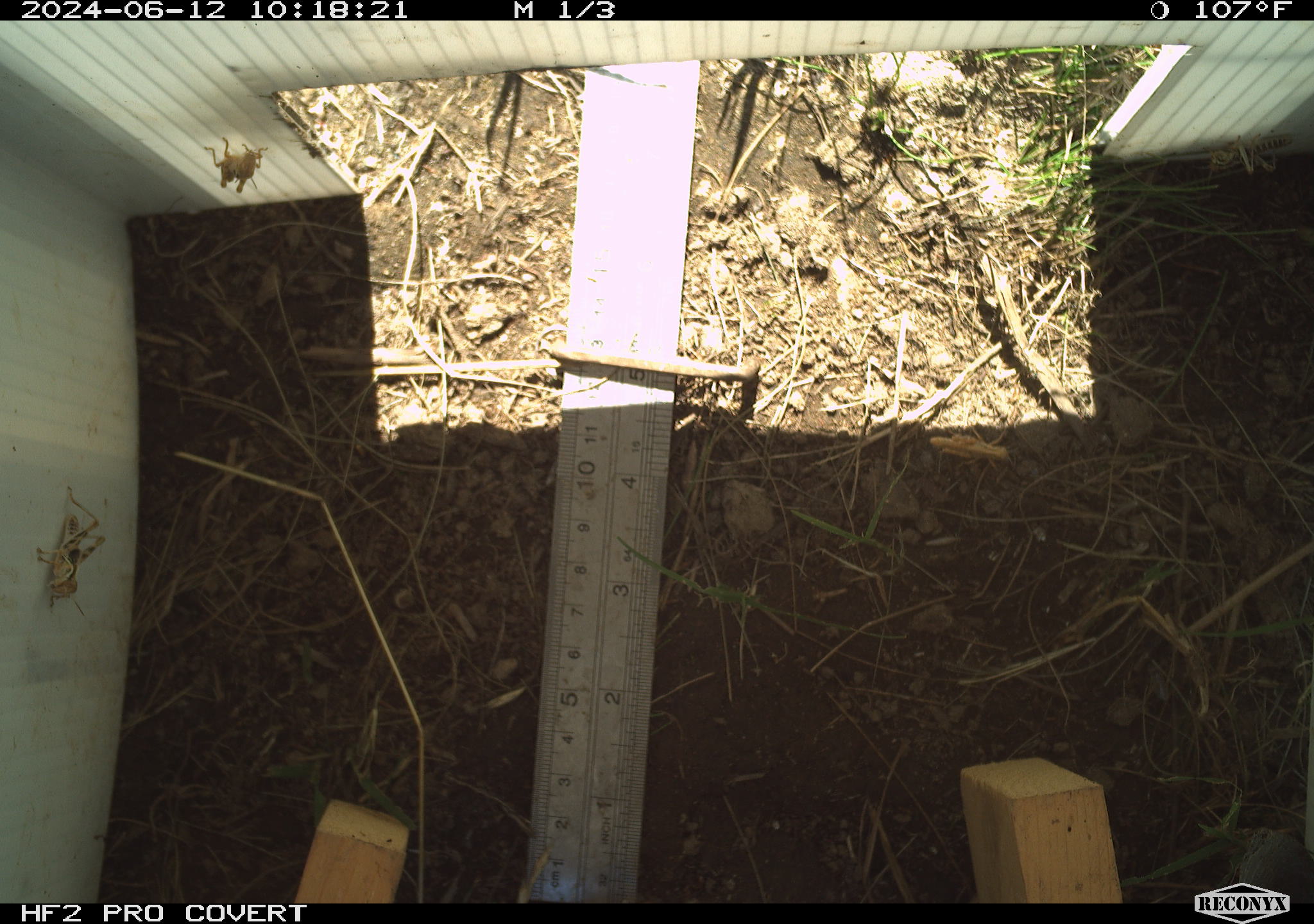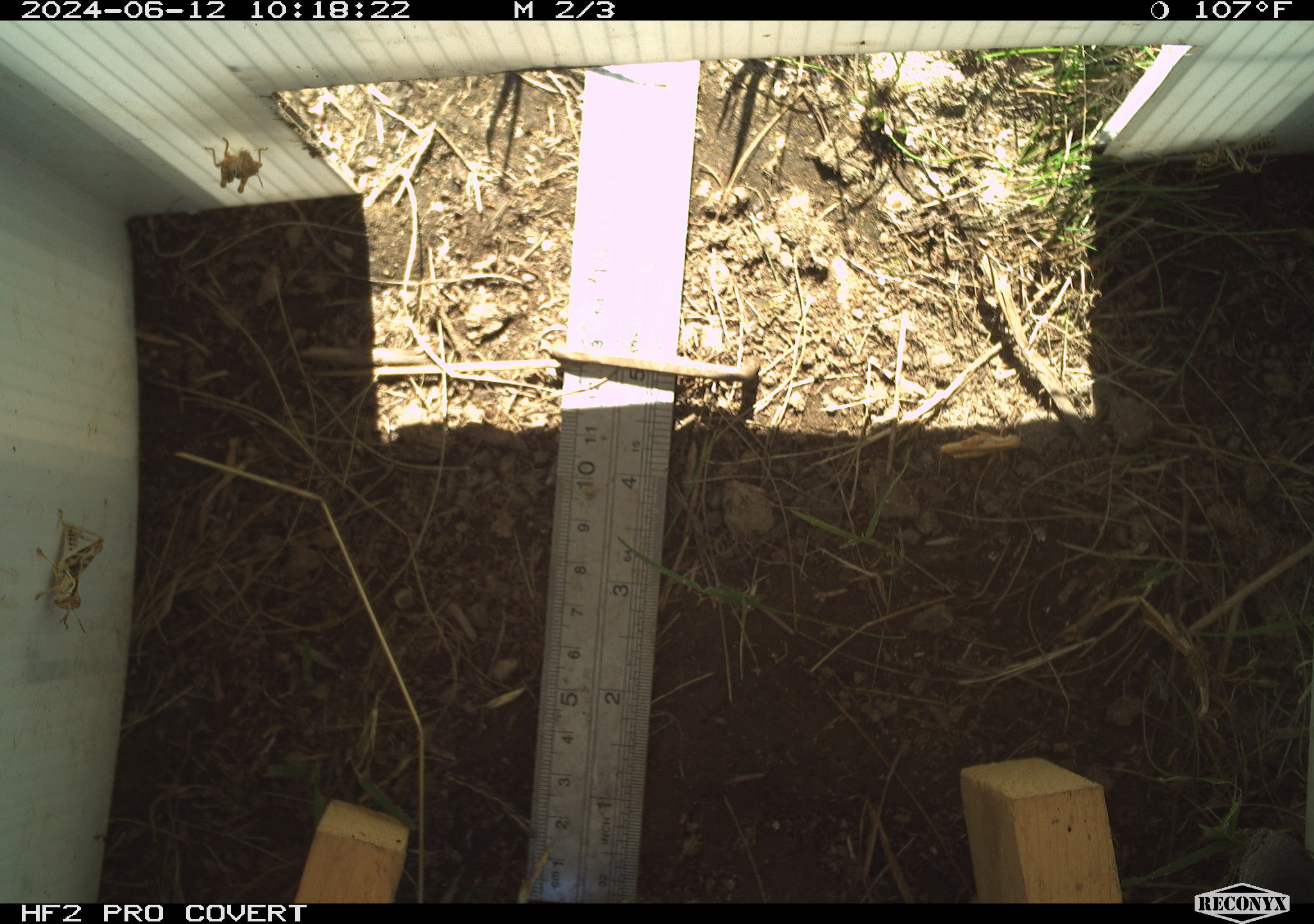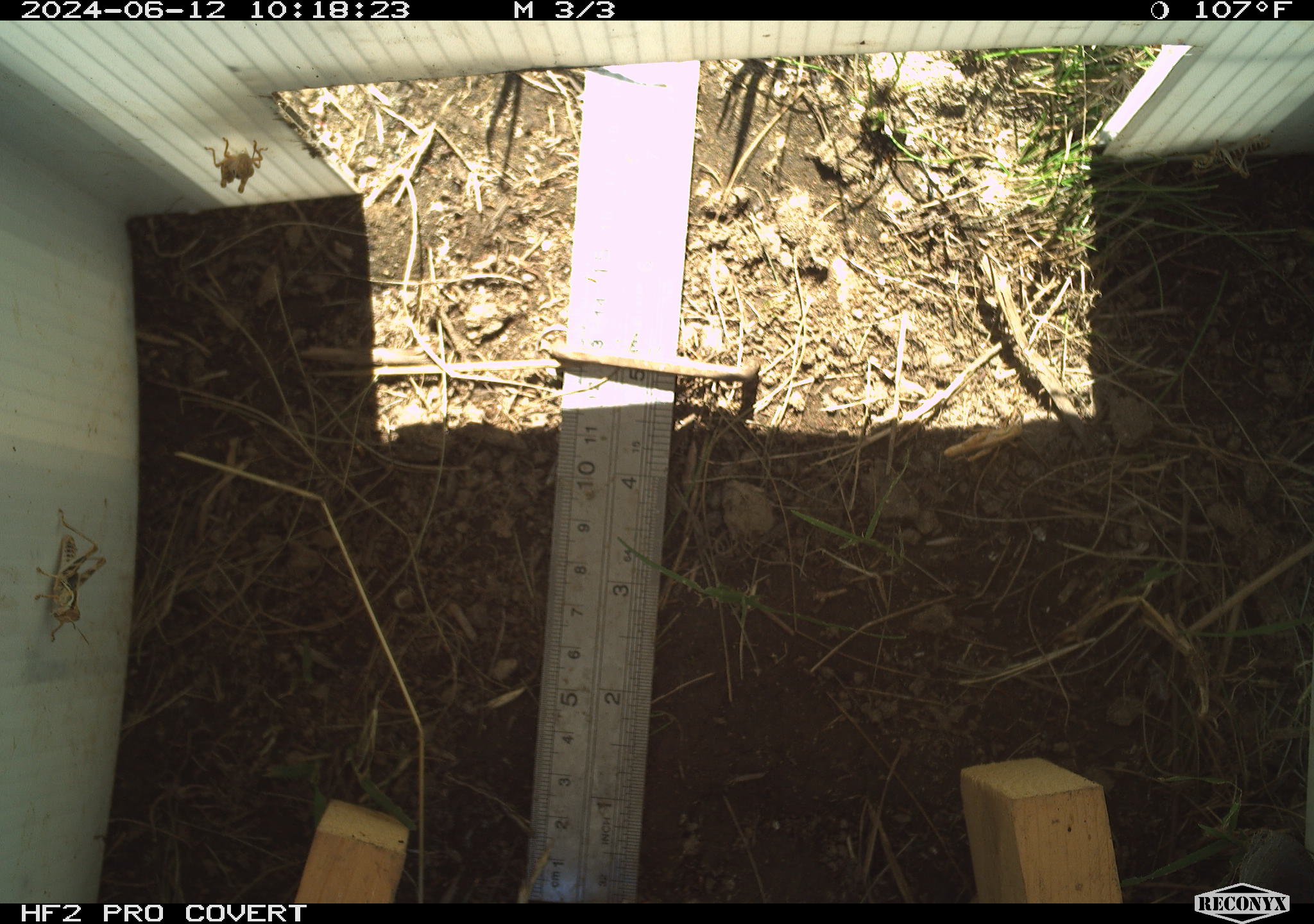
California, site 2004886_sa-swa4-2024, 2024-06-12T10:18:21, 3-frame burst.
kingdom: Animalia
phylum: Arthropoda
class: Insecta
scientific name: Insecta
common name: insect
Insect (Insecta).